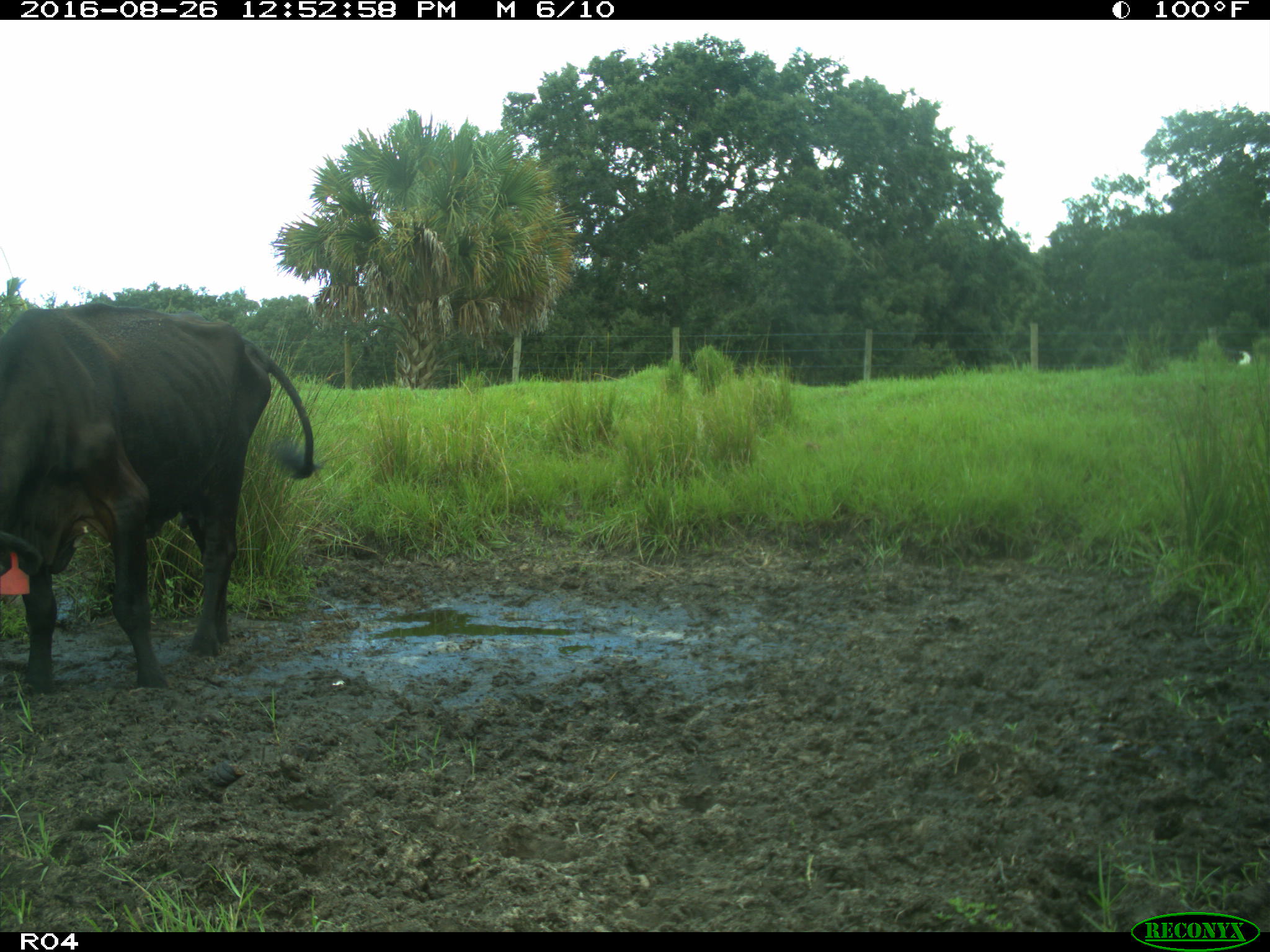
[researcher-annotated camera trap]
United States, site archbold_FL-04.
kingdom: Animalia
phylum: Chordata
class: Mammalia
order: Artiodactyla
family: Bovidae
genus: Bos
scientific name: Bos taurus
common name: domestic cow